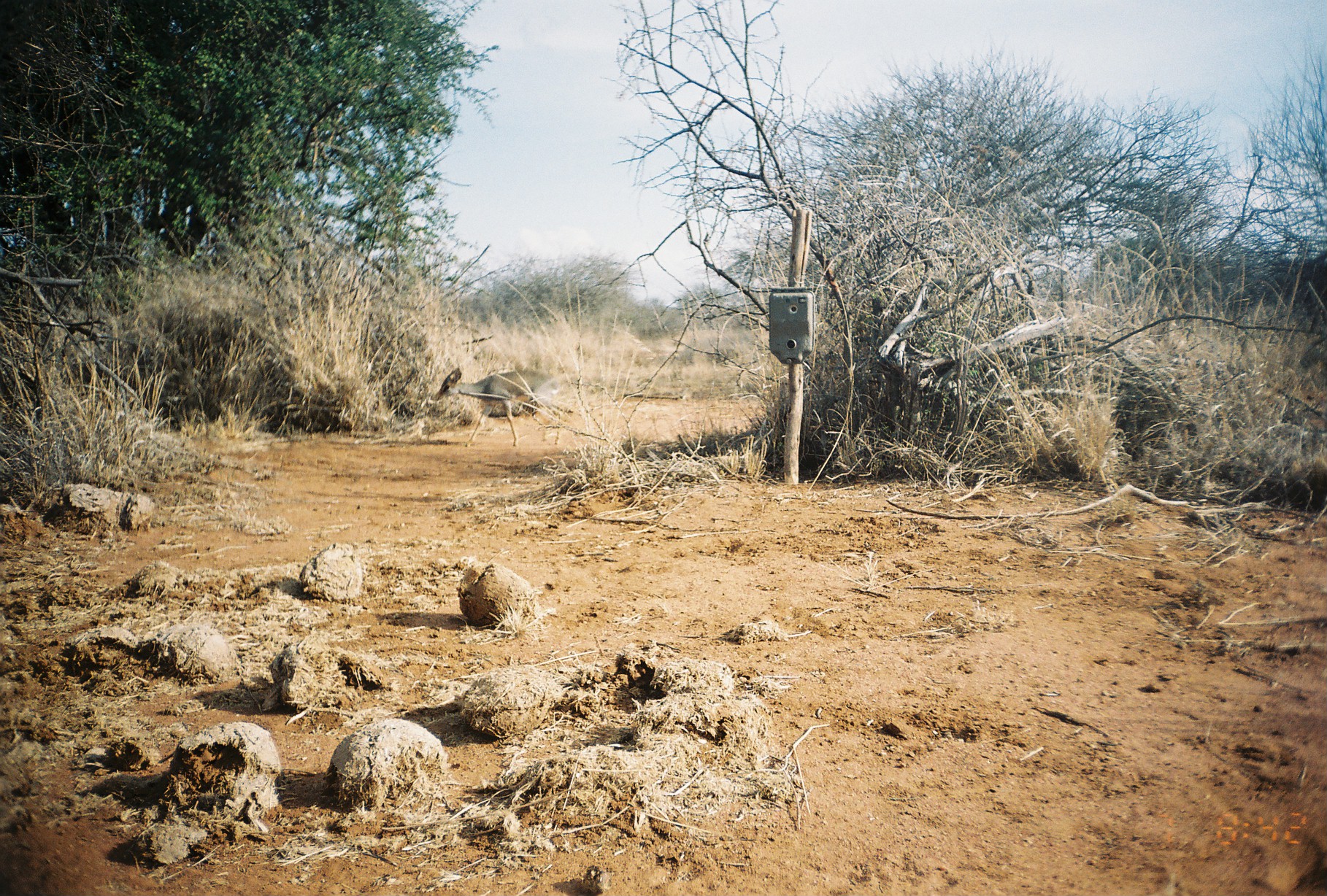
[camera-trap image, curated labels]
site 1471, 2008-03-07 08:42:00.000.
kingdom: Animalia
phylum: Chordata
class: Mammalia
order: Artiodactyla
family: Bovidae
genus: Madoqua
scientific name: Madoqua guentheri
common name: günther's dik-dik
Madoqua guentheri (günther's dik-dik), count 1.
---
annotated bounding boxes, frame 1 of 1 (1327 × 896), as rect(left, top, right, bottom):
madoqua guentheri: rect(432, 366, 562, 447)